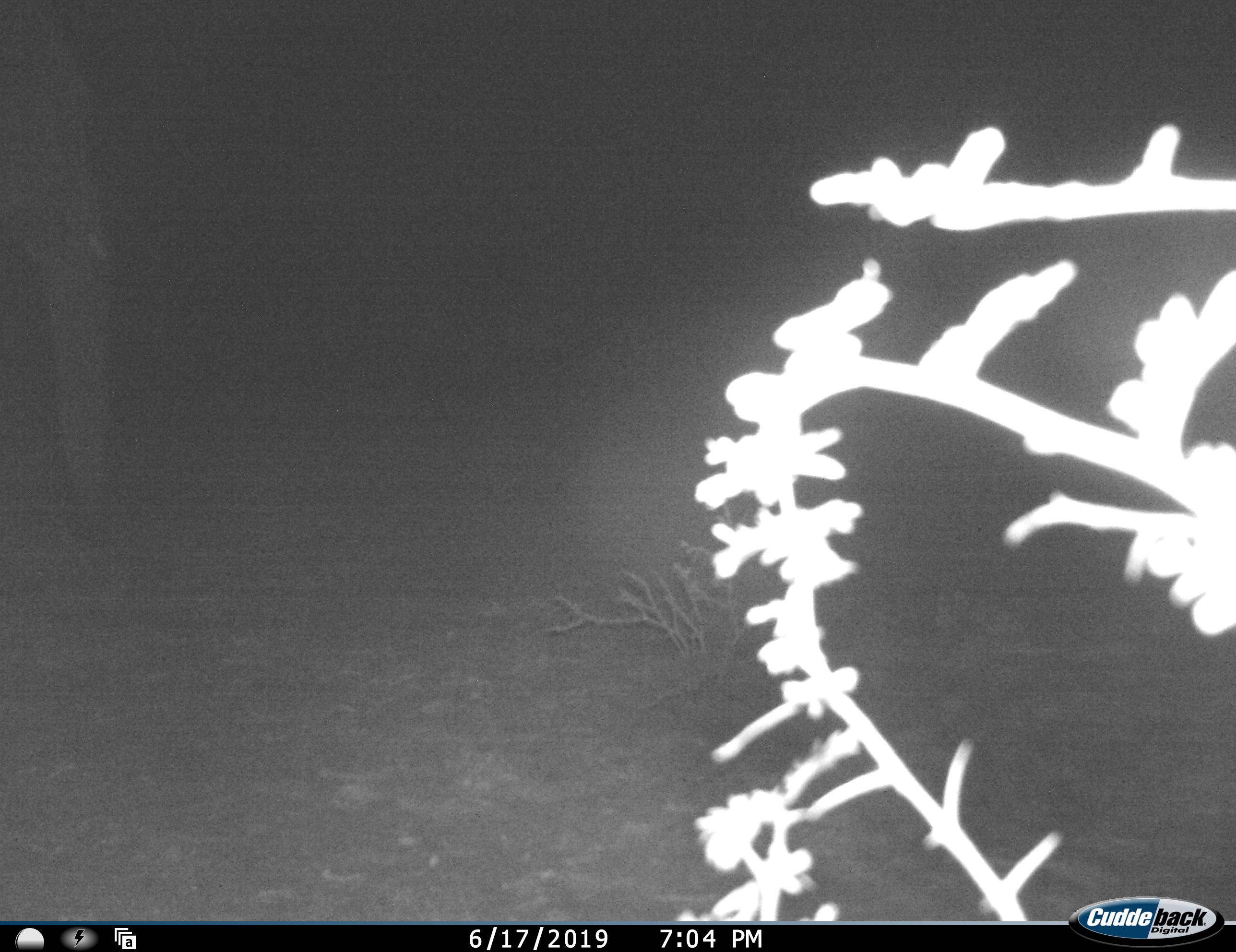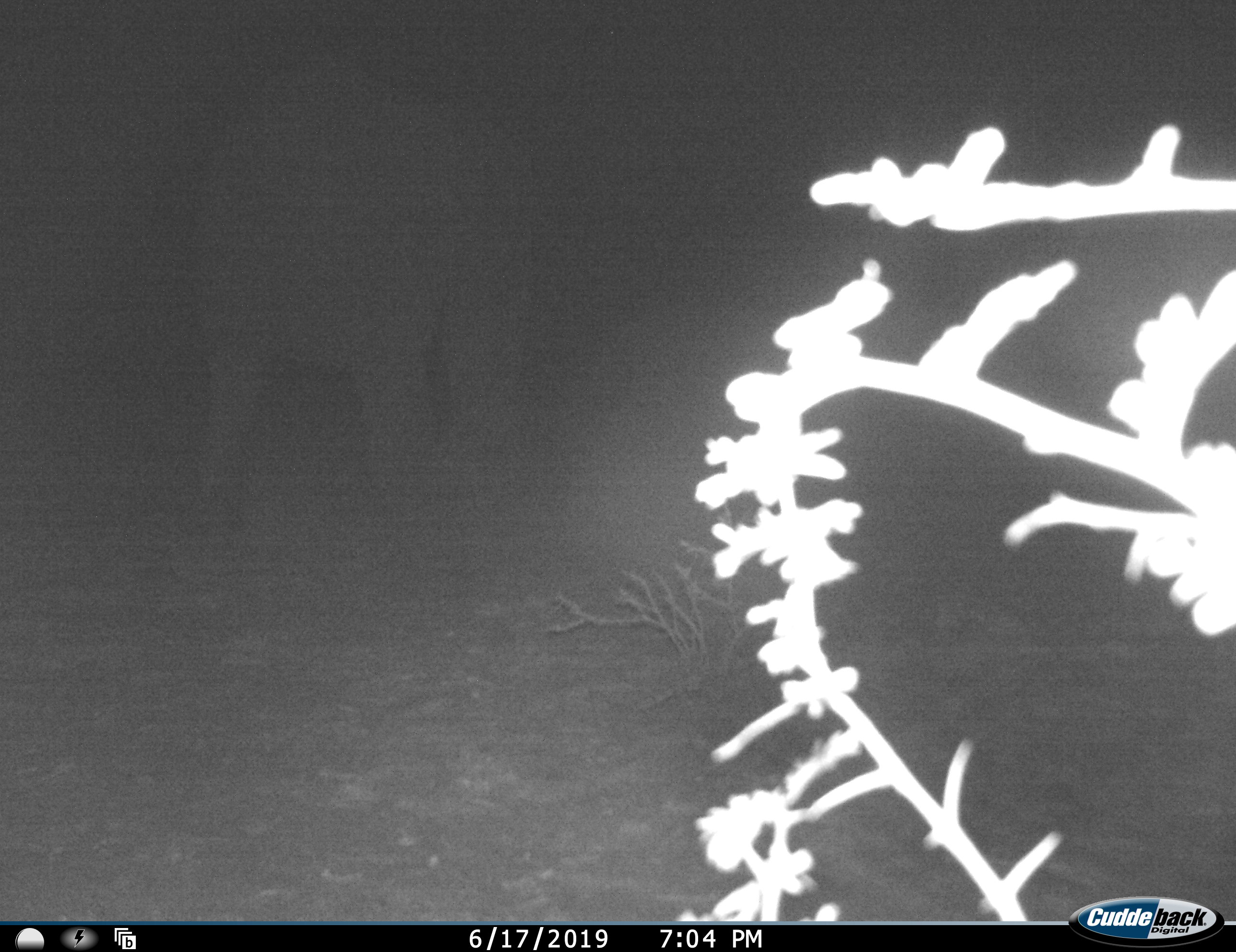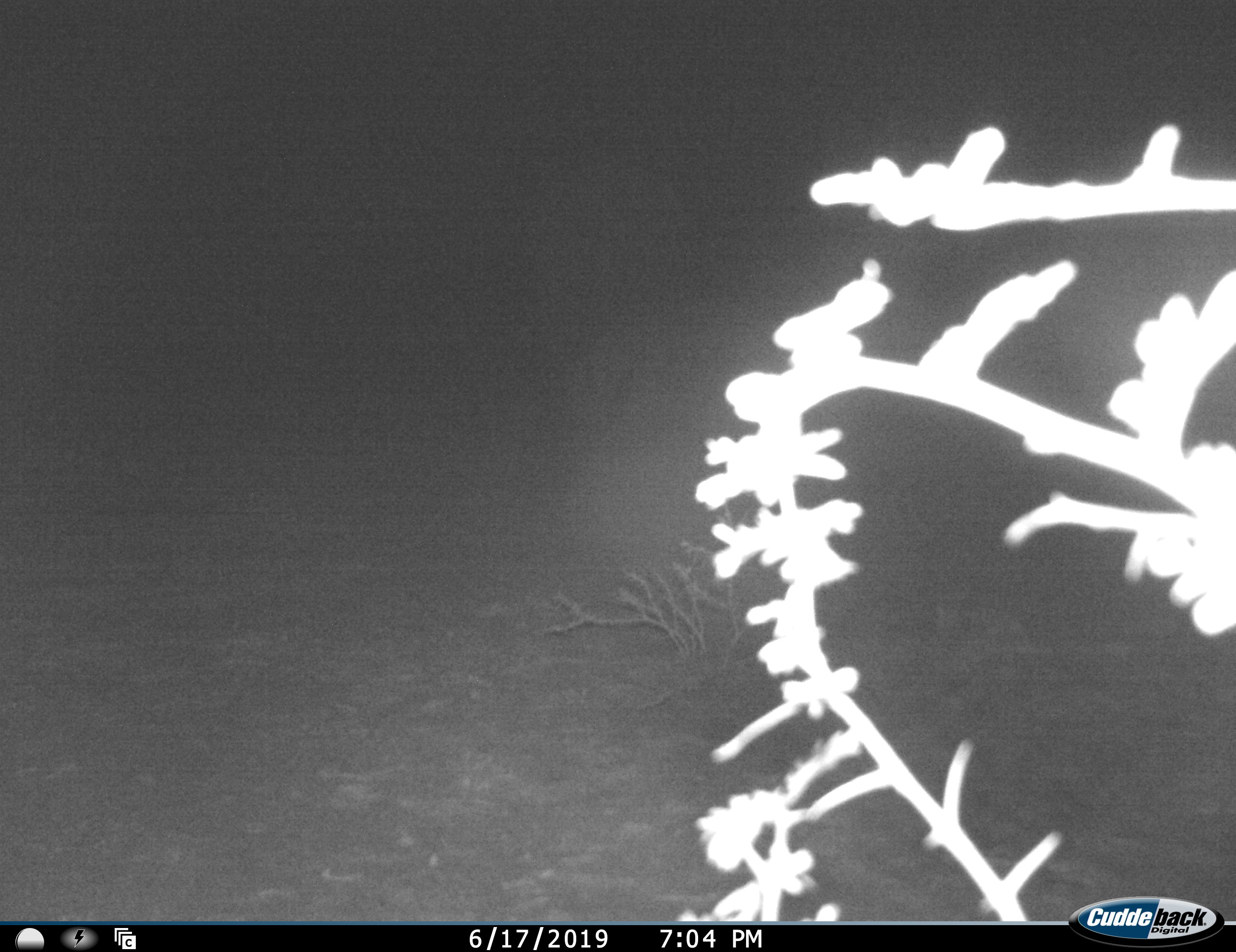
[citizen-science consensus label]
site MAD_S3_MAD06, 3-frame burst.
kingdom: Animalia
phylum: Chordata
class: Mammalia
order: Proboscidea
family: Elephantidae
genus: Loxodonta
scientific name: Loxodonta africana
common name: african bush elephant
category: elephant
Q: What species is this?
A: Elephant (african bush elephant) (Loxodonta africana).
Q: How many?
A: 1.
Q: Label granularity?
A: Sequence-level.